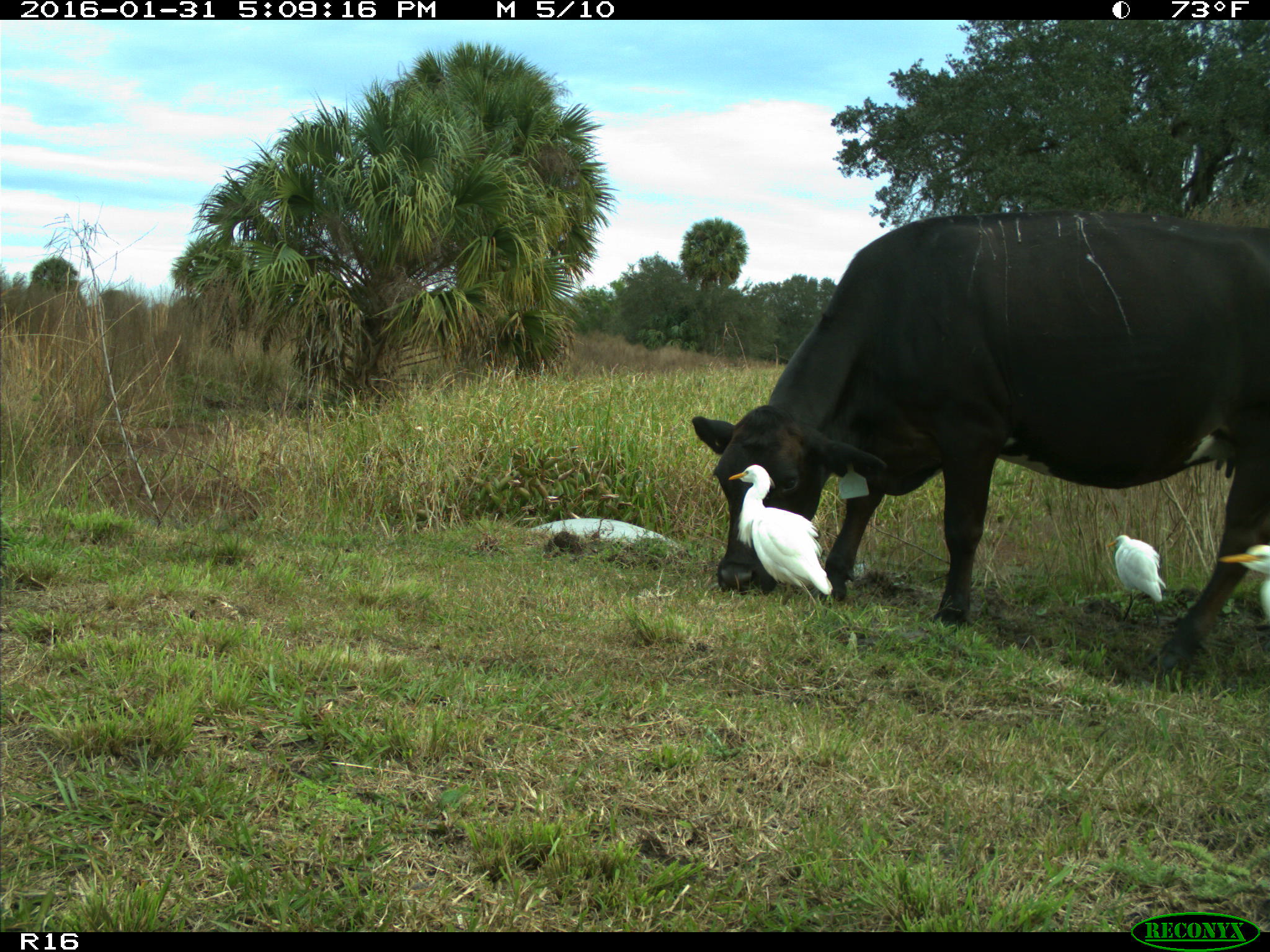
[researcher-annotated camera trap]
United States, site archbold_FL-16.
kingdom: Animalia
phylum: Chordata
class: Mammalia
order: Artiodactyla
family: Bovidae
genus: Bos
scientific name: Bos taurus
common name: domestic cow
Bos taurus (domestic cow).